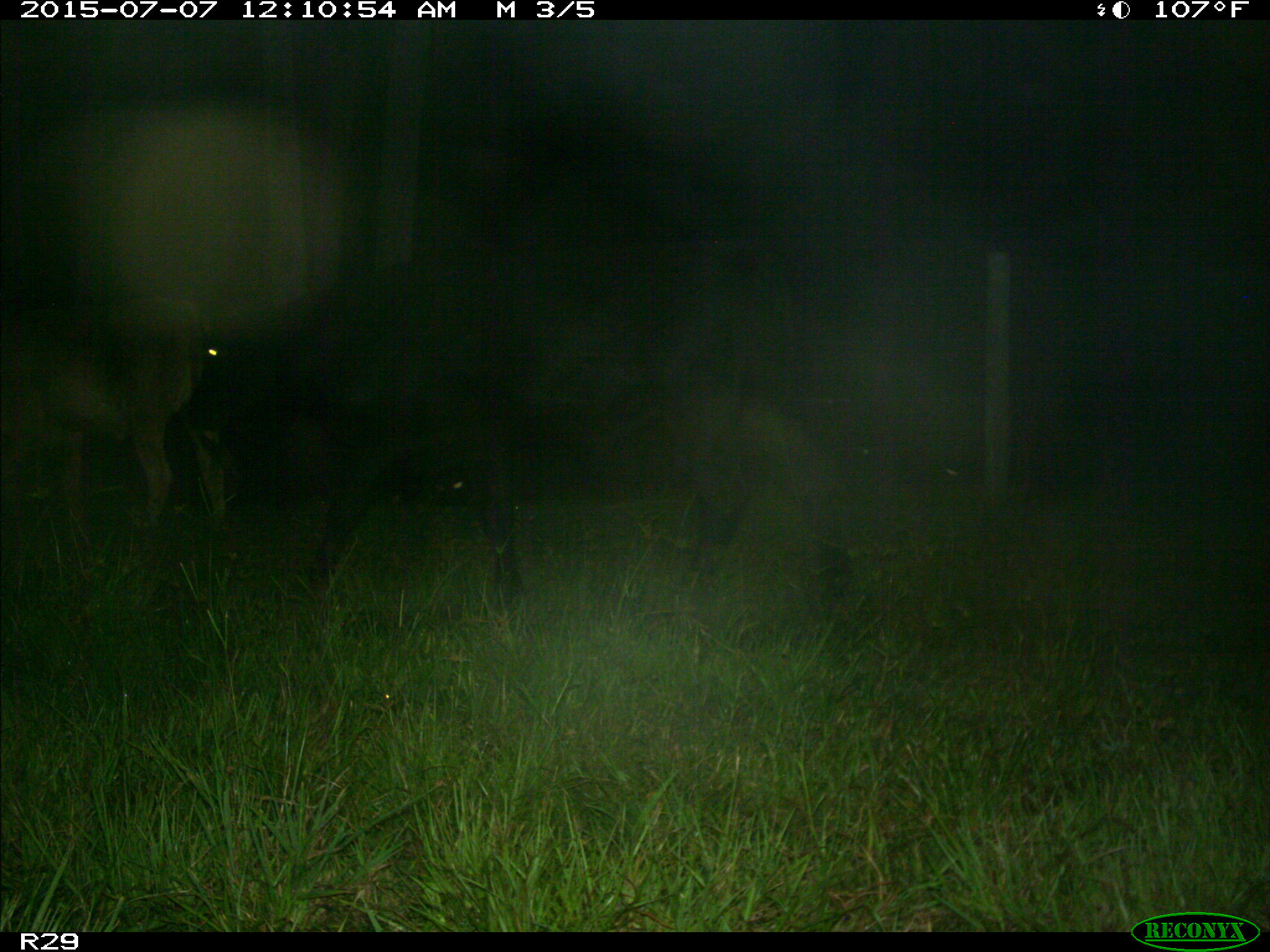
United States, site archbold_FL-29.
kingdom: Animalia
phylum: Chordata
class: Mammalia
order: Artiodactyla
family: Bovidae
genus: Bos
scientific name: Bos taurus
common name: domestic cow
Bos taurus (domestic cow).